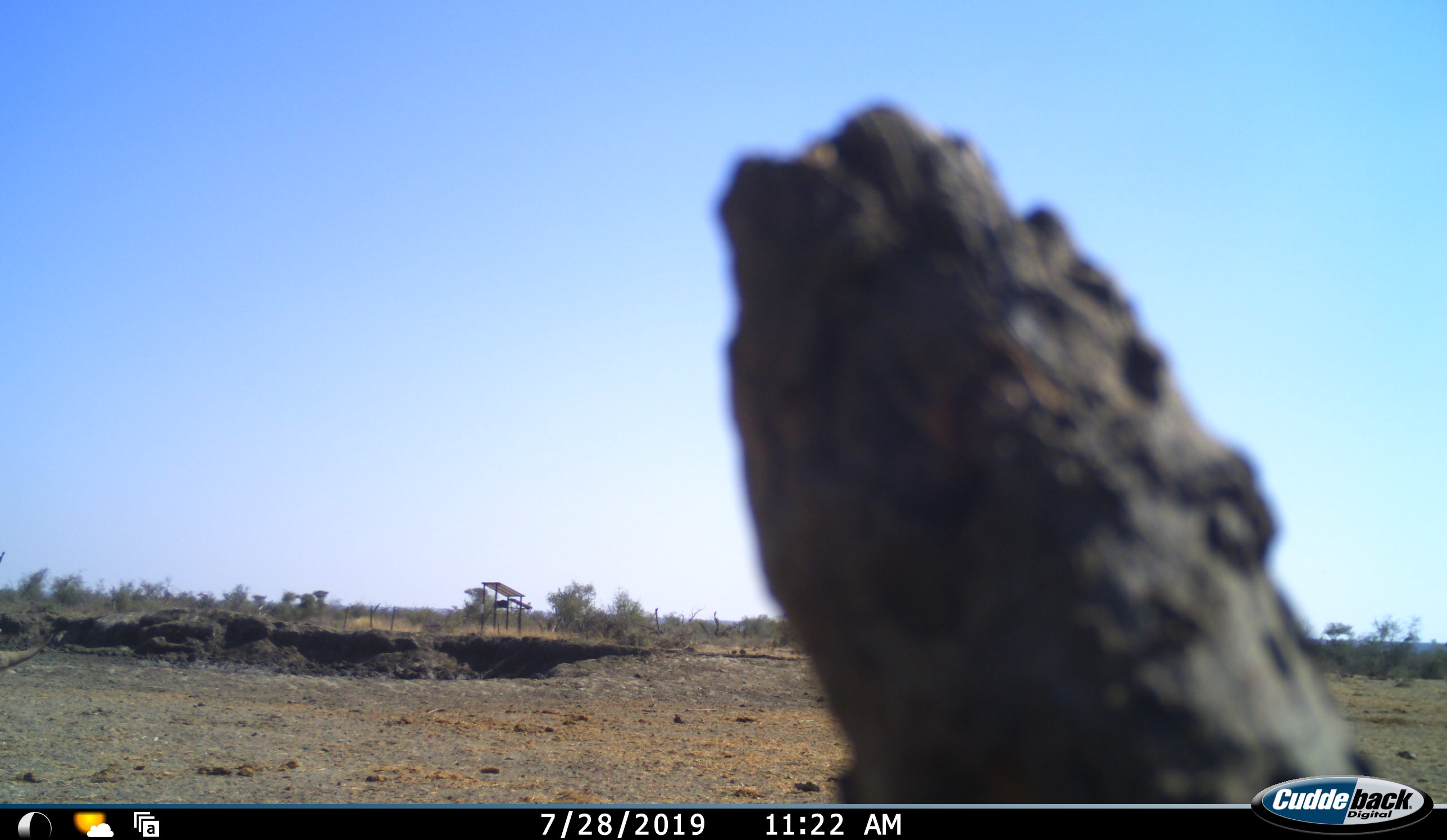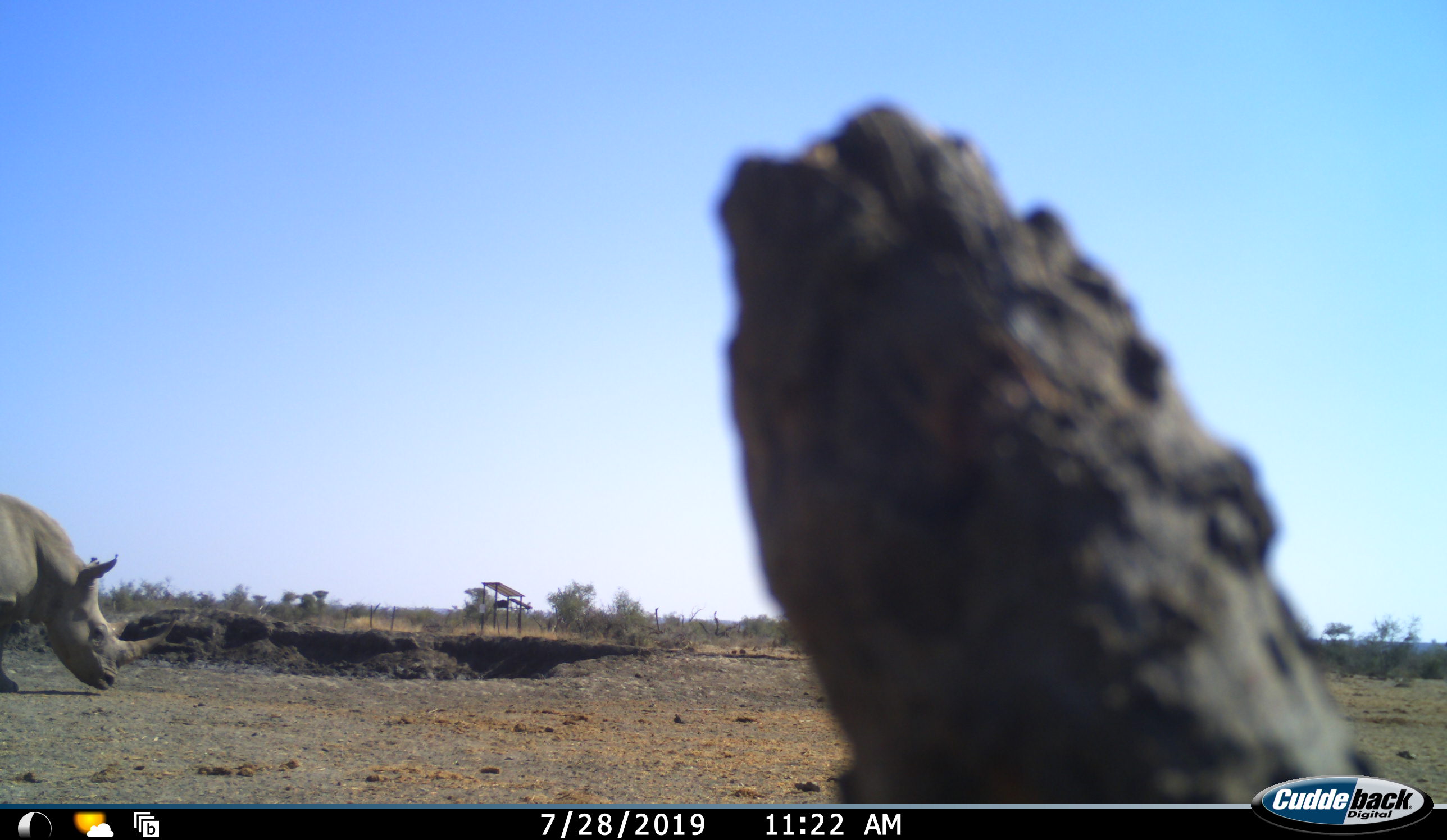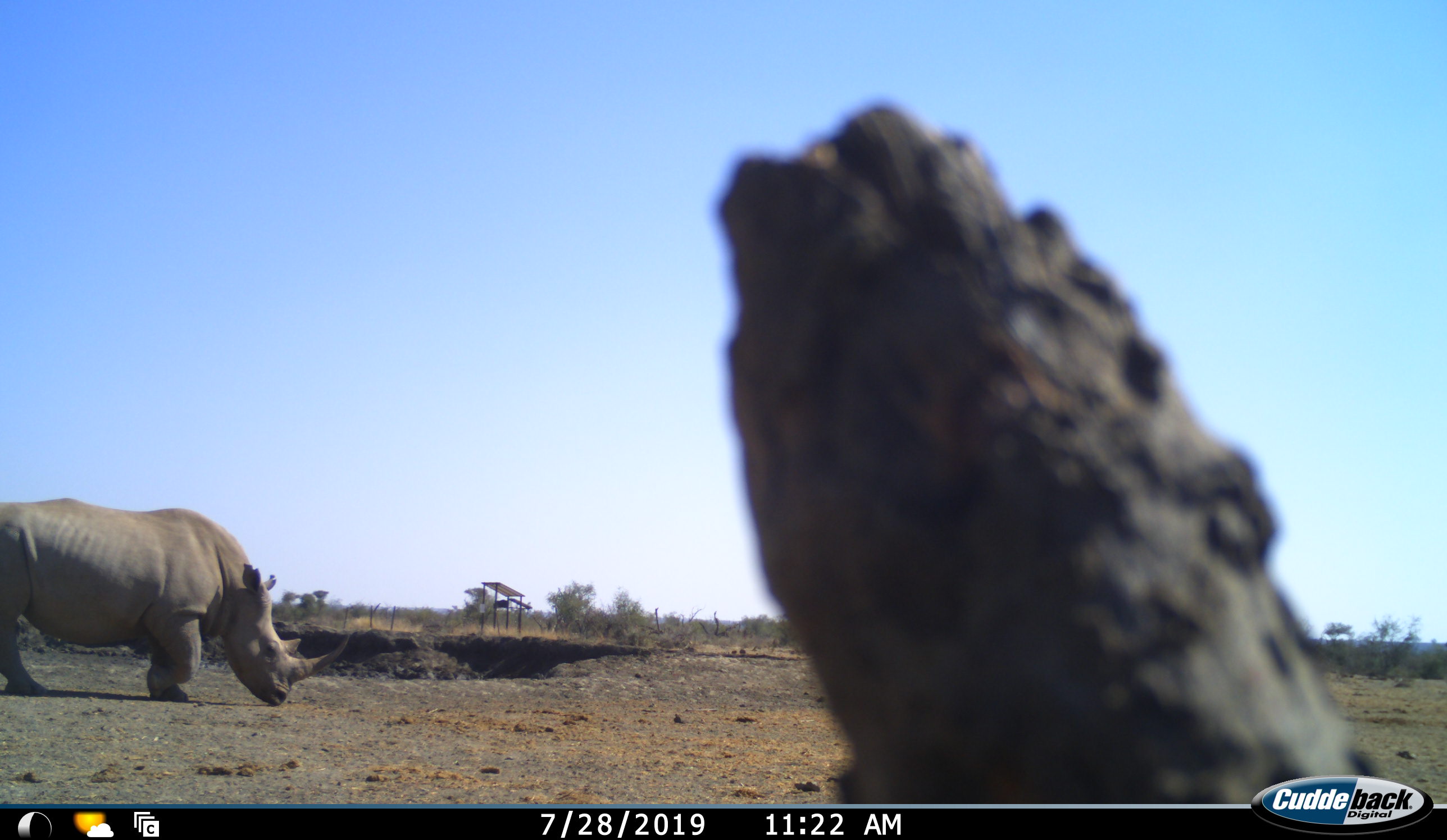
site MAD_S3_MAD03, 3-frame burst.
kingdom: Animalia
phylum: Chordata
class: Mammalia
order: Perissodactyla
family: Rhinocerotidae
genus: Ceratotherium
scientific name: Ceratotherium simum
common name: white rhinoceros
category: rhinoceroswhite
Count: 1.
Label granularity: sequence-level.